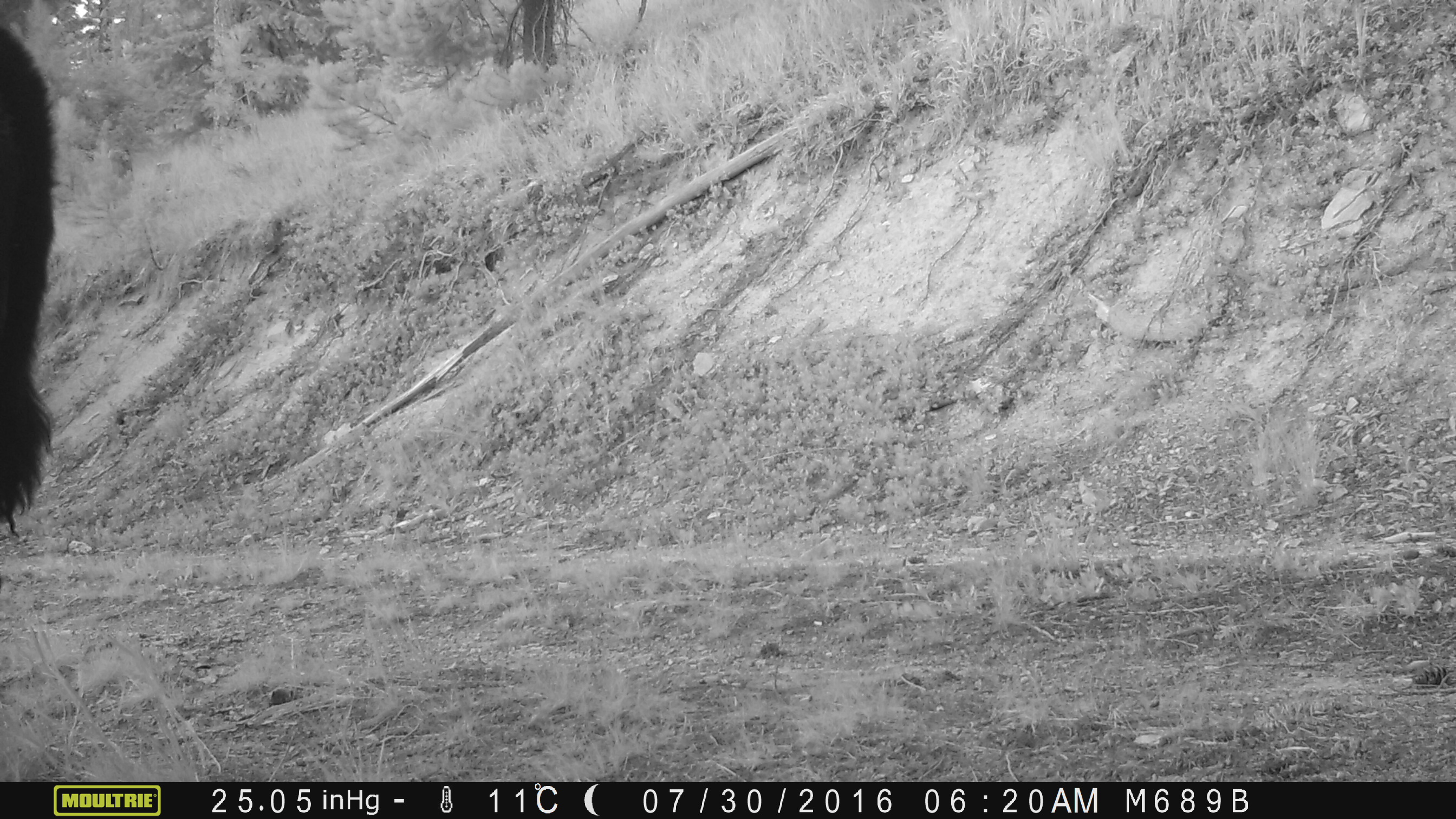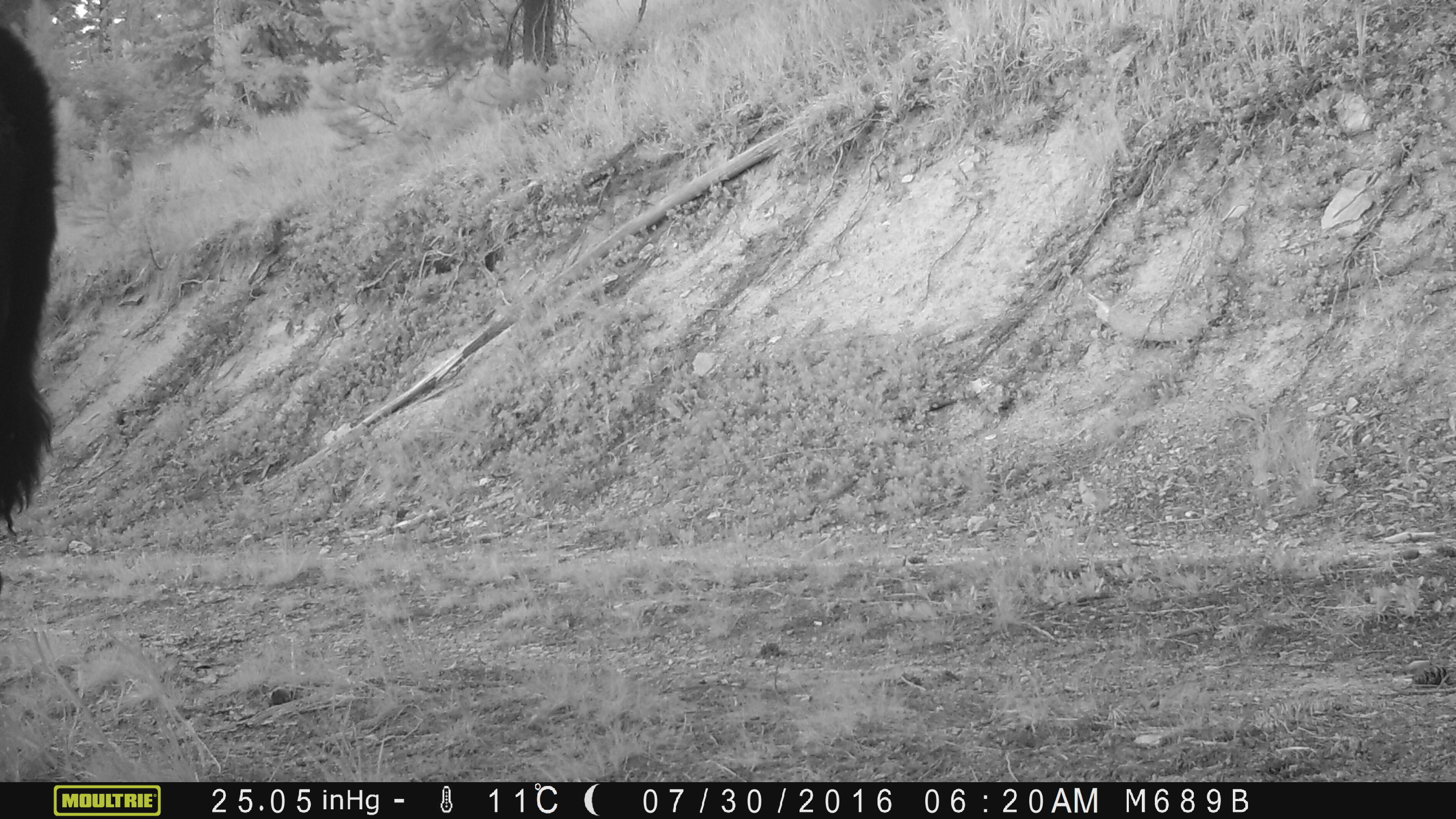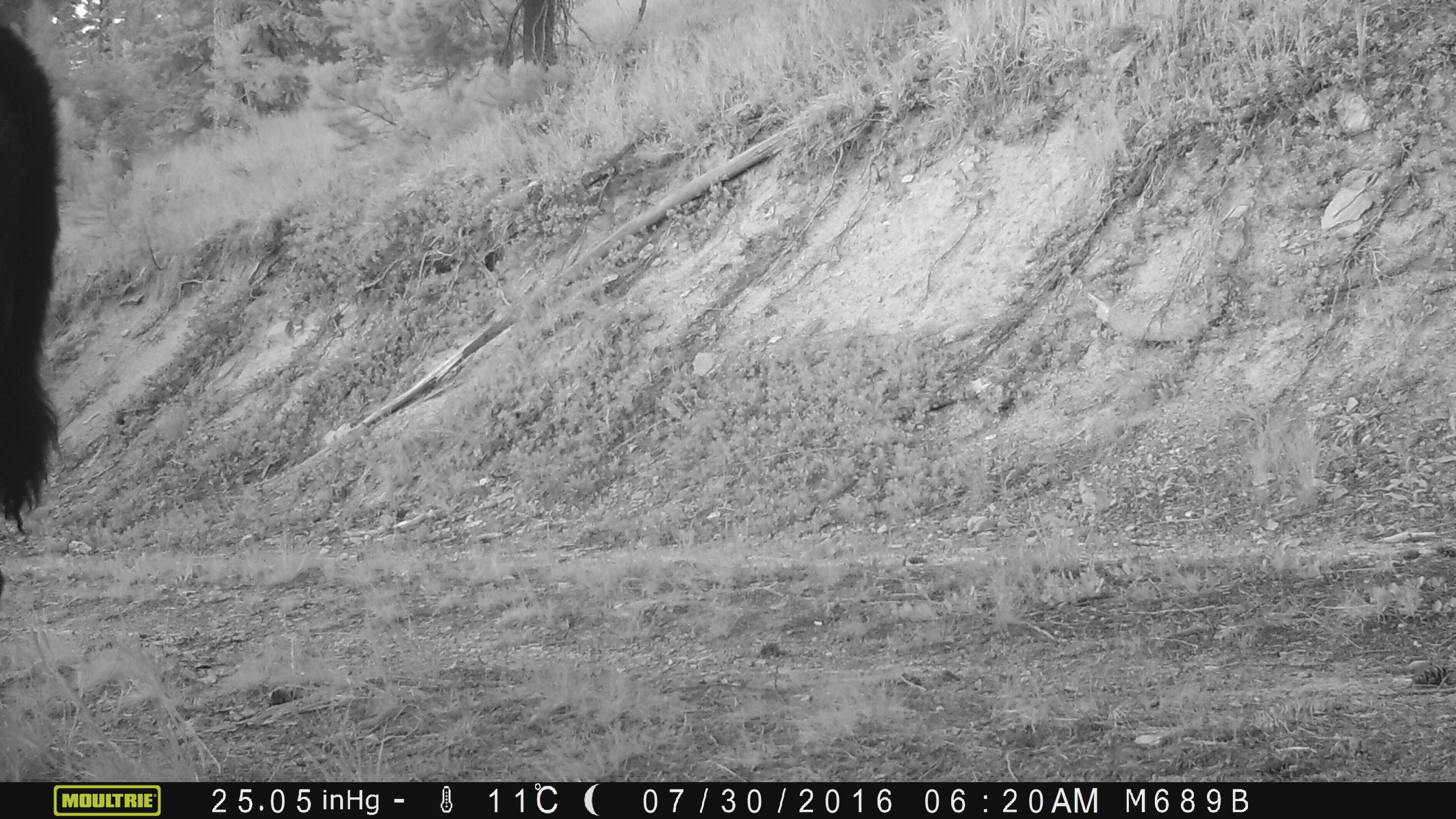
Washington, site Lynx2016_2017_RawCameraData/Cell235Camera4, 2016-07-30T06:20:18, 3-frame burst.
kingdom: Animalia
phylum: Chordata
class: Mammalia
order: Artiodactyla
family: Bovidae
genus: Bos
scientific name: Bos taurus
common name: domestic cattle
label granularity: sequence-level